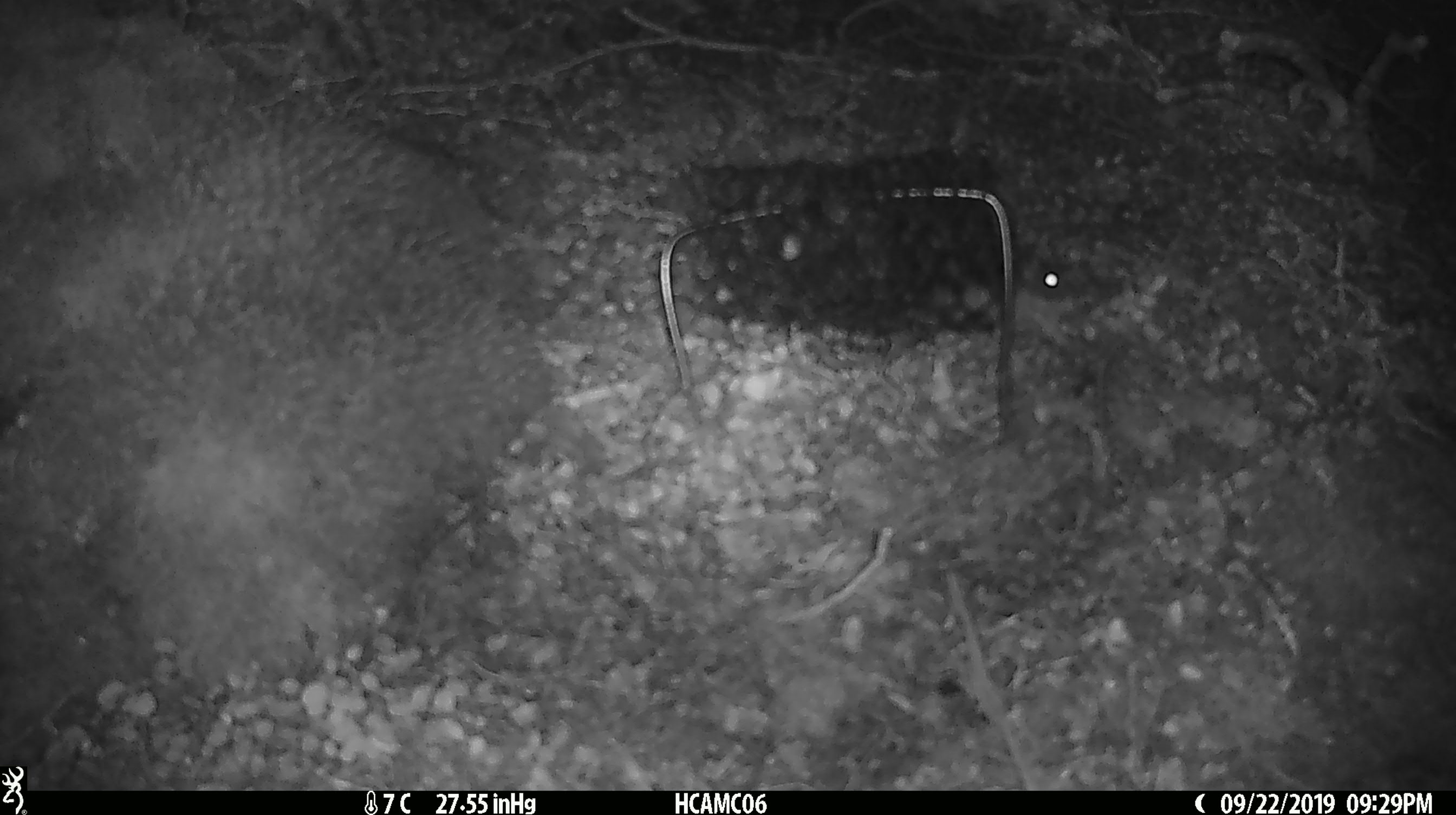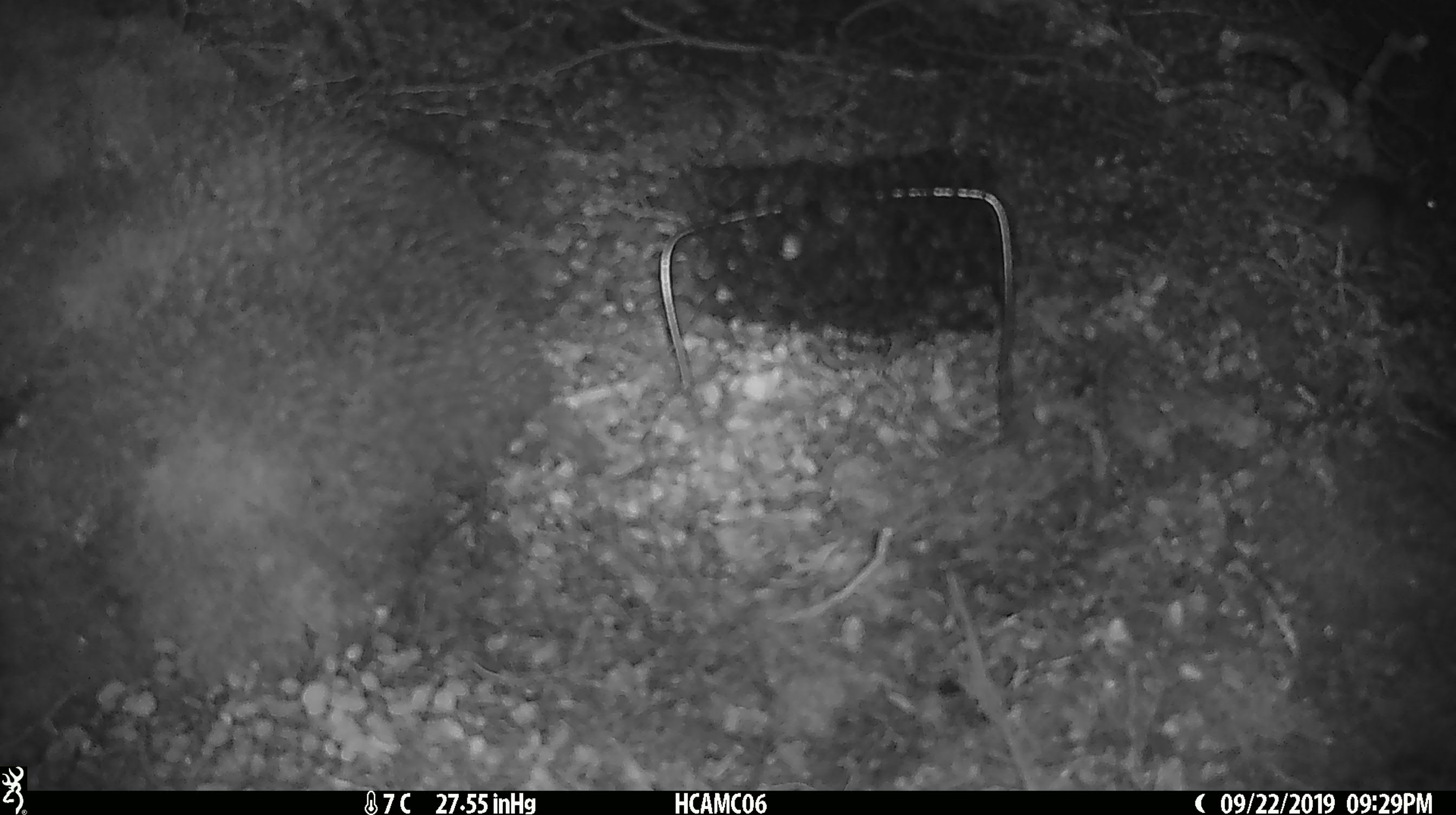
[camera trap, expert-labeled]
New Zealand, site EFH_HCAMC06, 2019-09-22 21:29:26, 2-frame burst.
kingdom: Animalia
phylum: Chordata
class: Mammalia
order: Rodentia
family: Muridae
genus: Mus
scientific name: Mus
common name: mouse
Mouse (Mus).